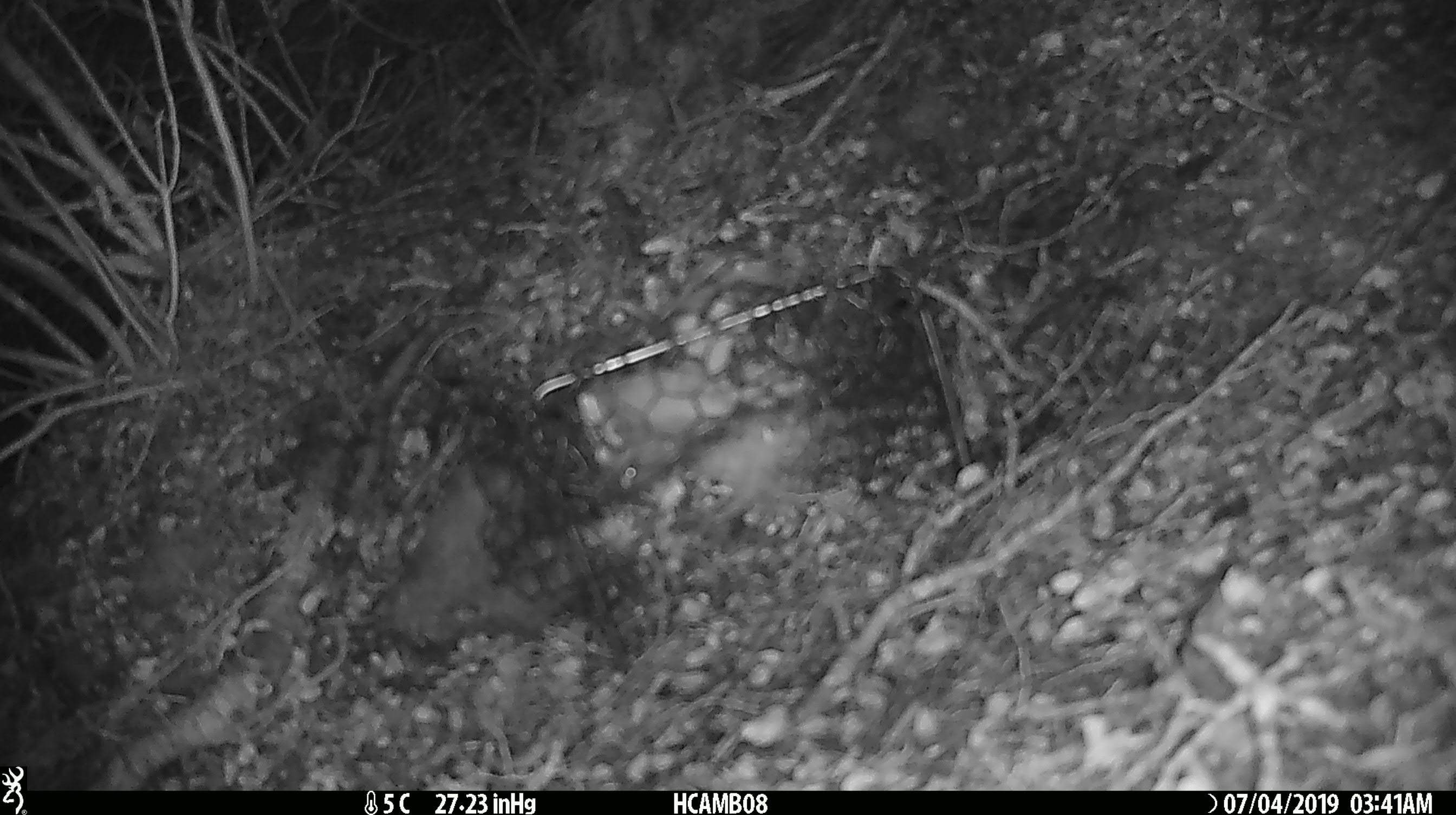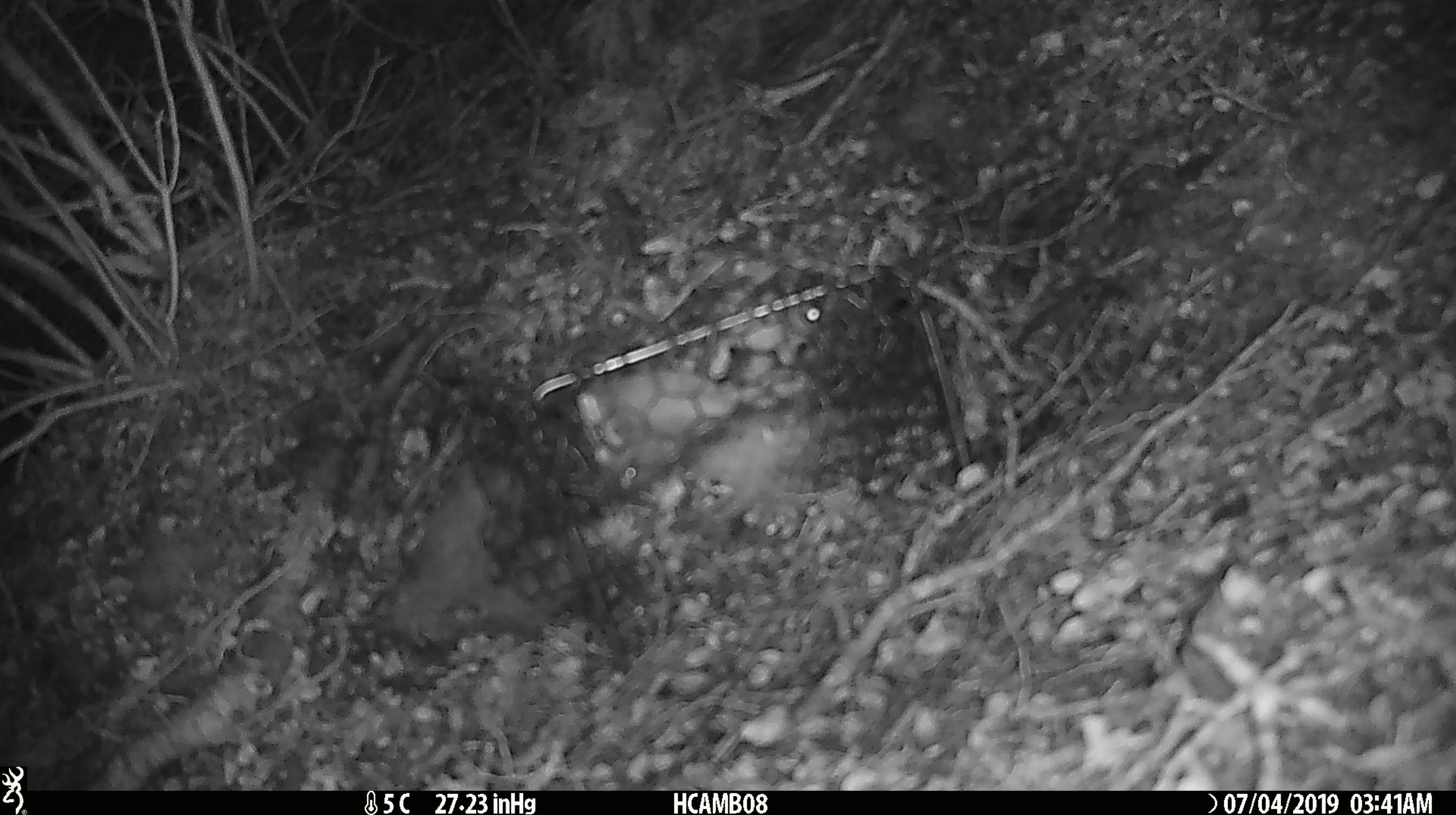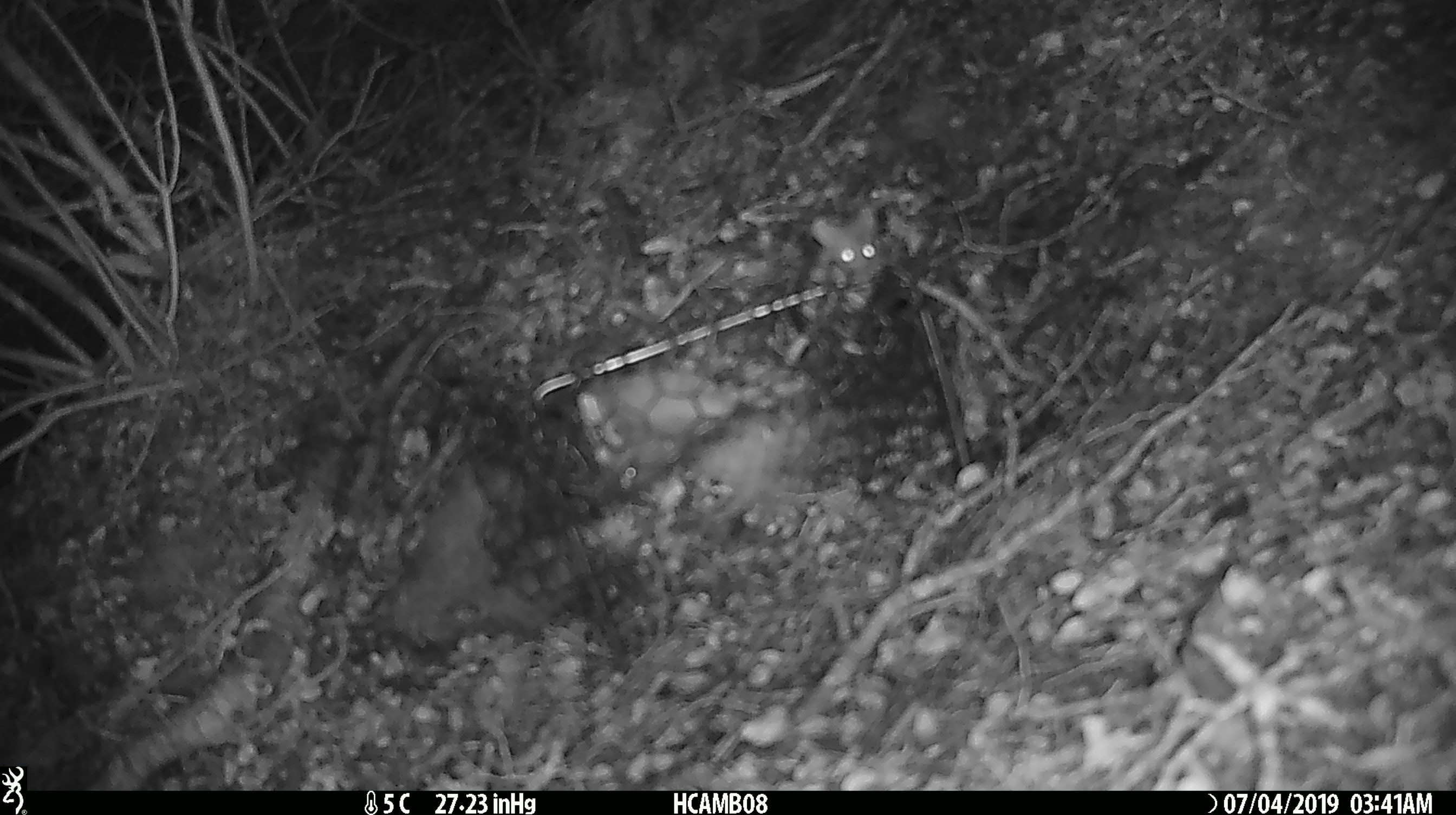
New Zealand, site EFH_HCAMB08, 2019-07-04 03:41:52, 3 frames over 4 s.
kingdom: Animalia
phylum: Chordata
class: Mammalia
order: Rodentia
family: Muridae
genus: Mus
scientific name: Mus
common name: mouse